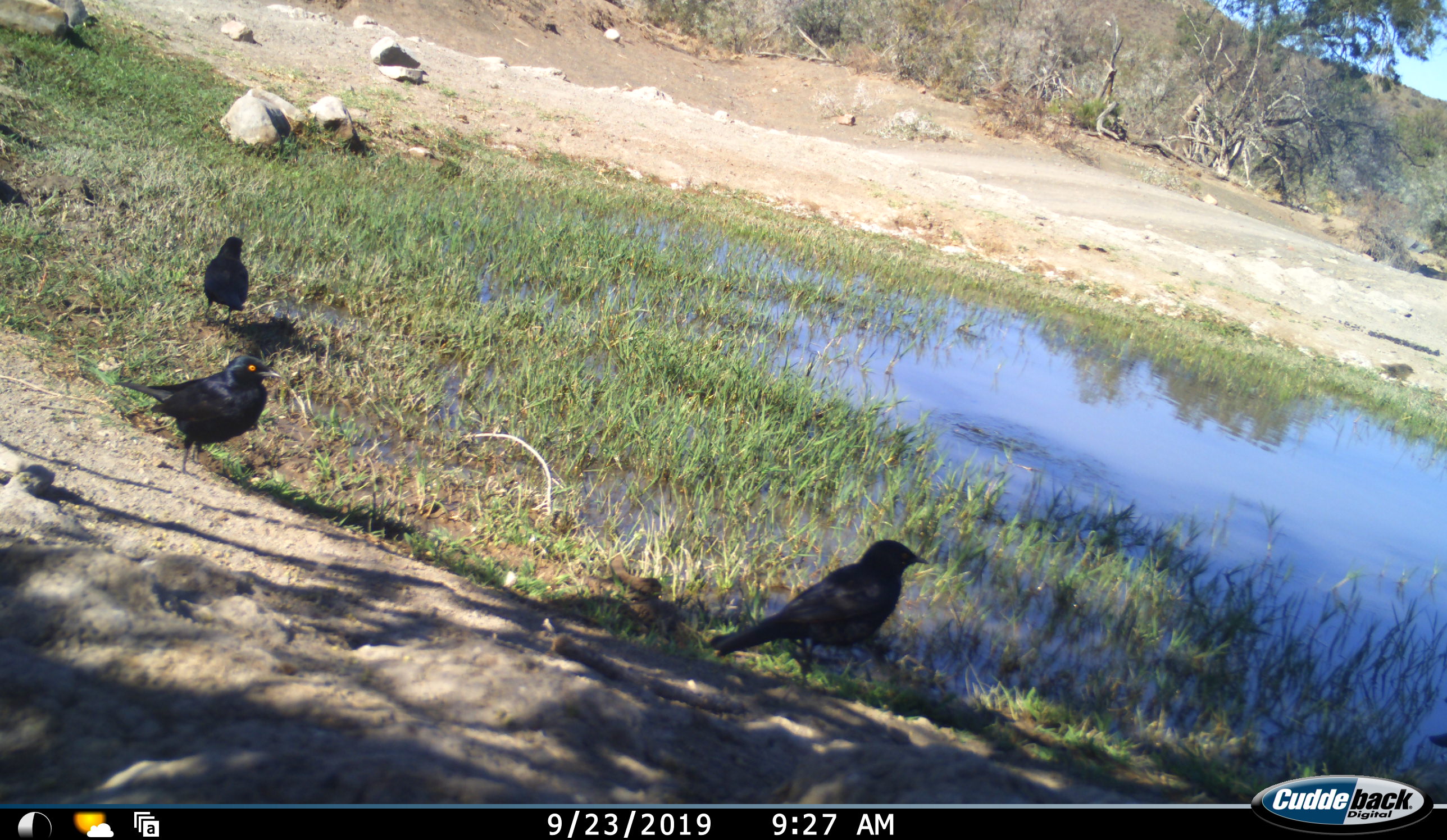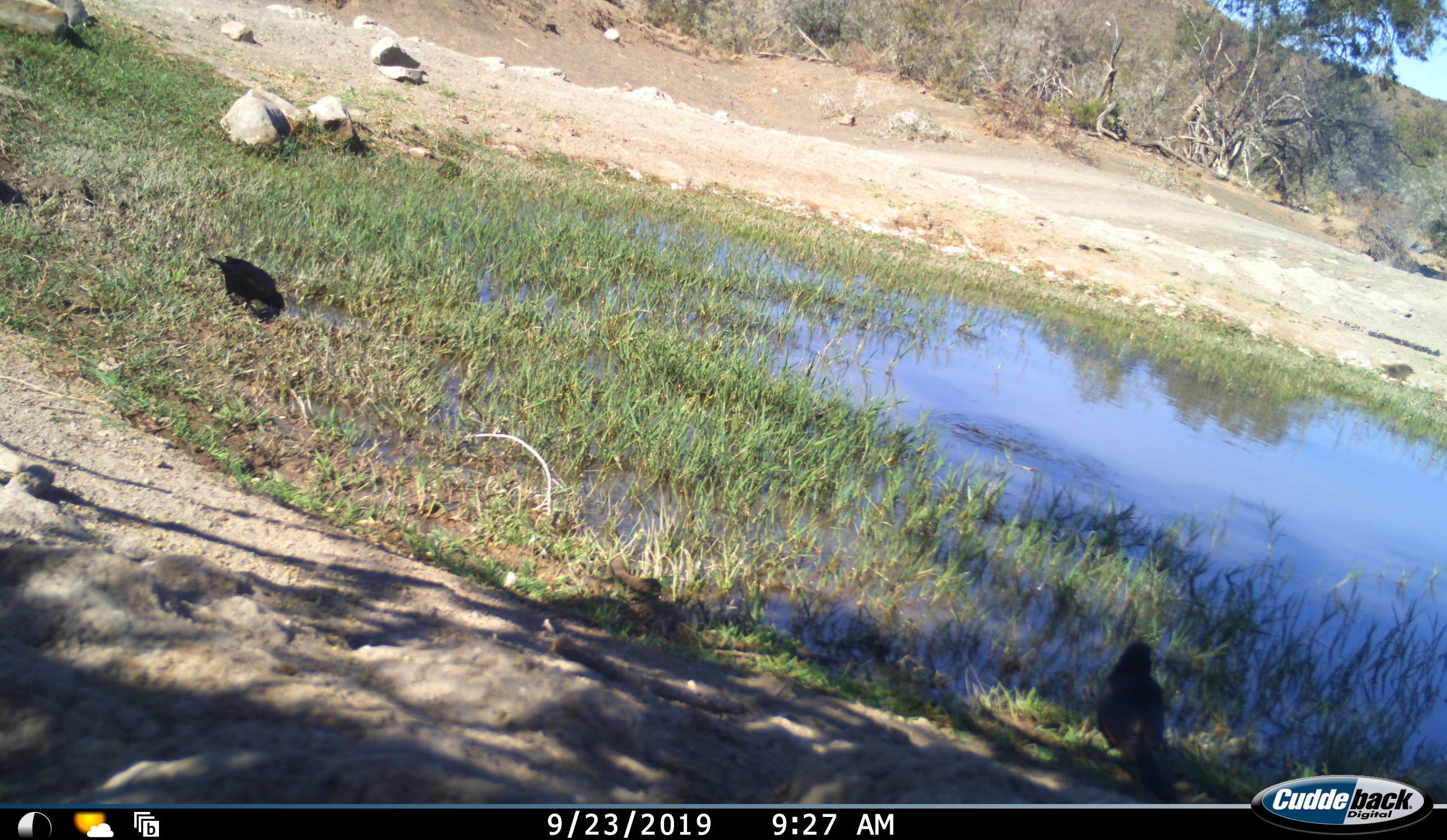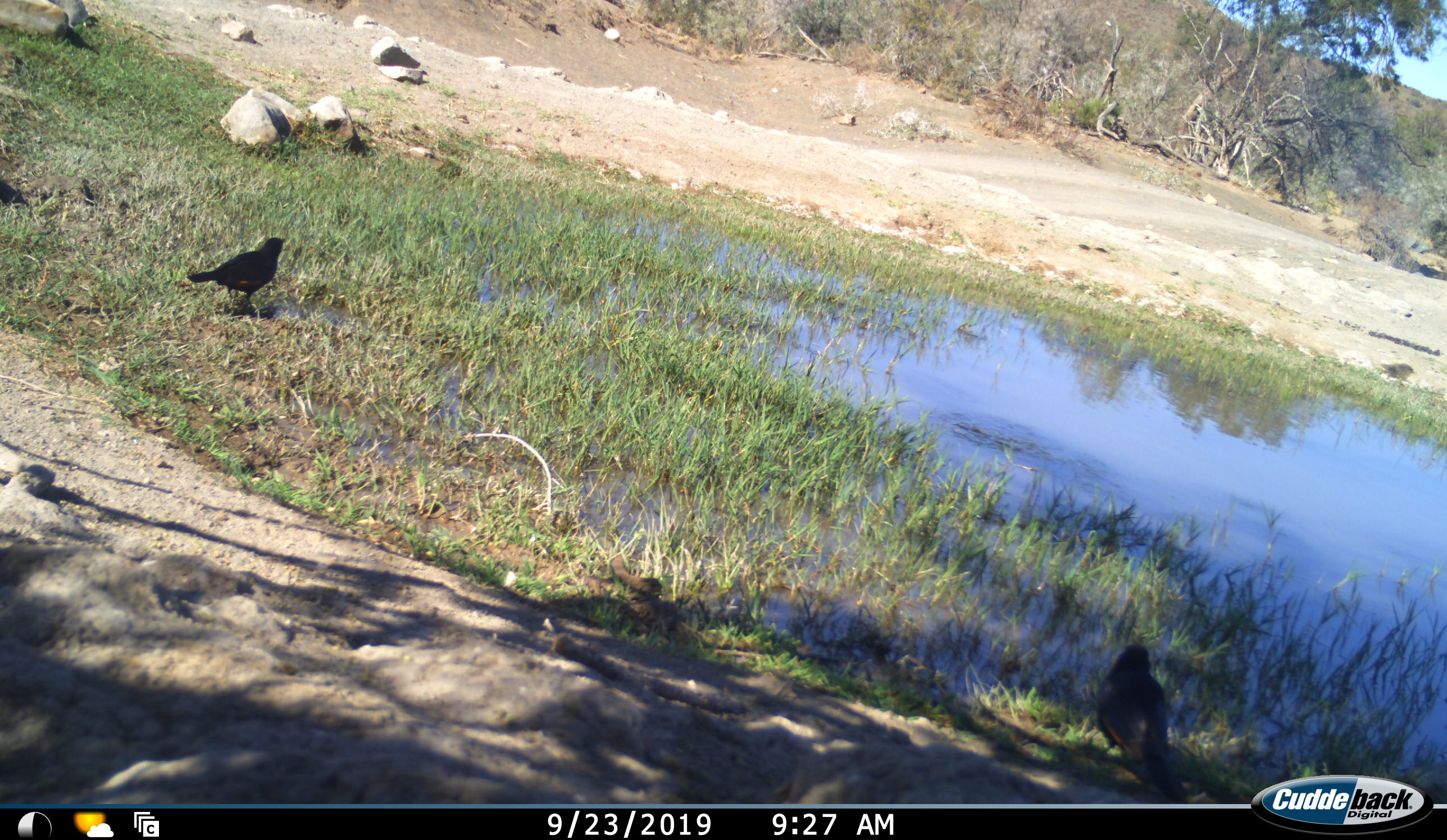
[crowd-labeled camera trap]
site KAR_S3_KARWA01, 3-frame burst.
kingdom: Animalia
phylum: Chordata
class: Aves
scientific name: Aves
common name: bird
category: birdother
Birdother (bird) (Aves), count 3. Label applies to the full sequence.